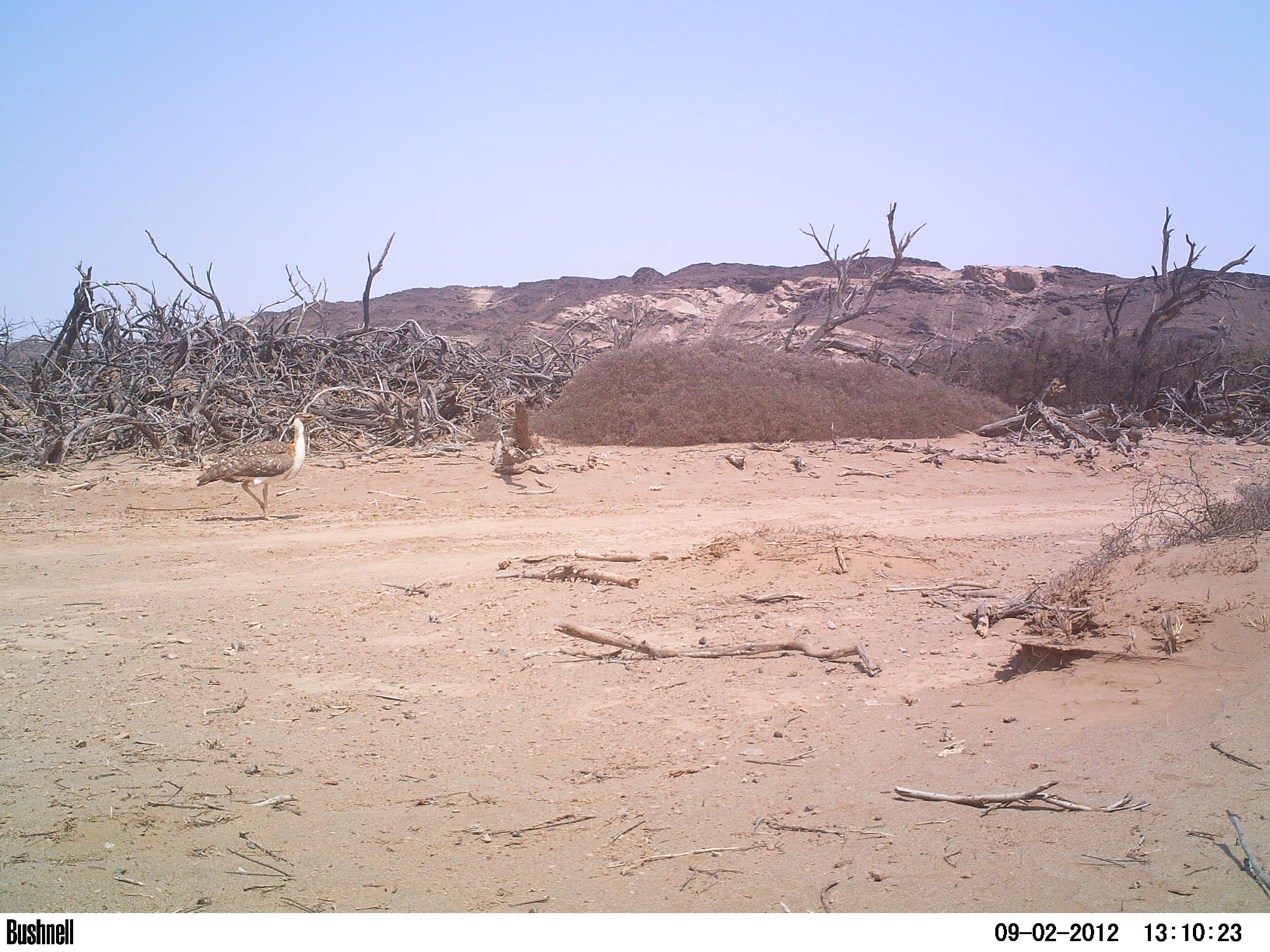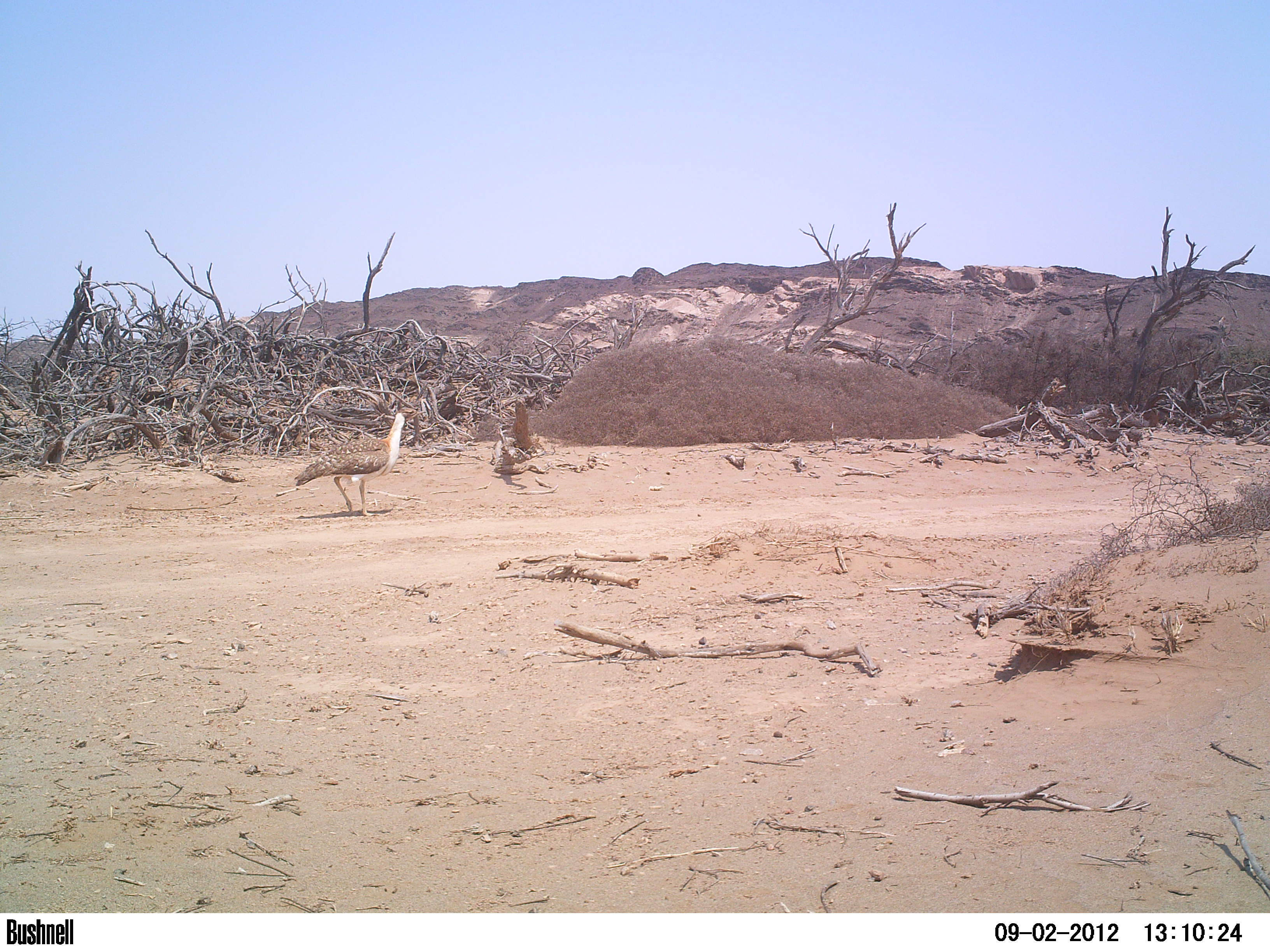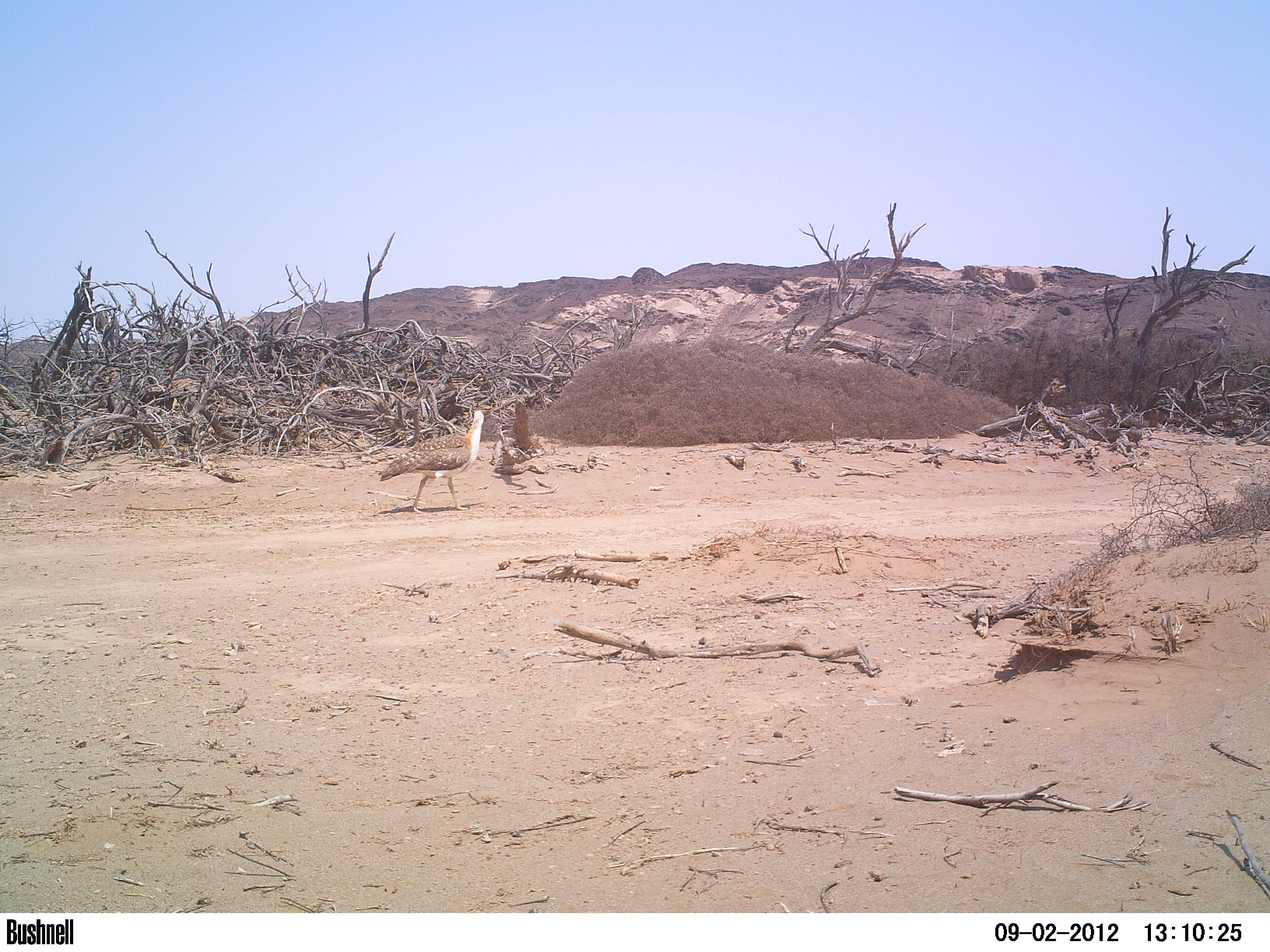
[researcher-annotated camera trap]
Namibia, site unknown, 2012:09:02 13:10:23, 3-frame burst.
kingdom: Animalia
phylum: Chordata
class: Aves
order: Otidiformes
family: Otididae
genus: Neotis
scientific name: Neotis ludwigii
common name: ludwig's bustard